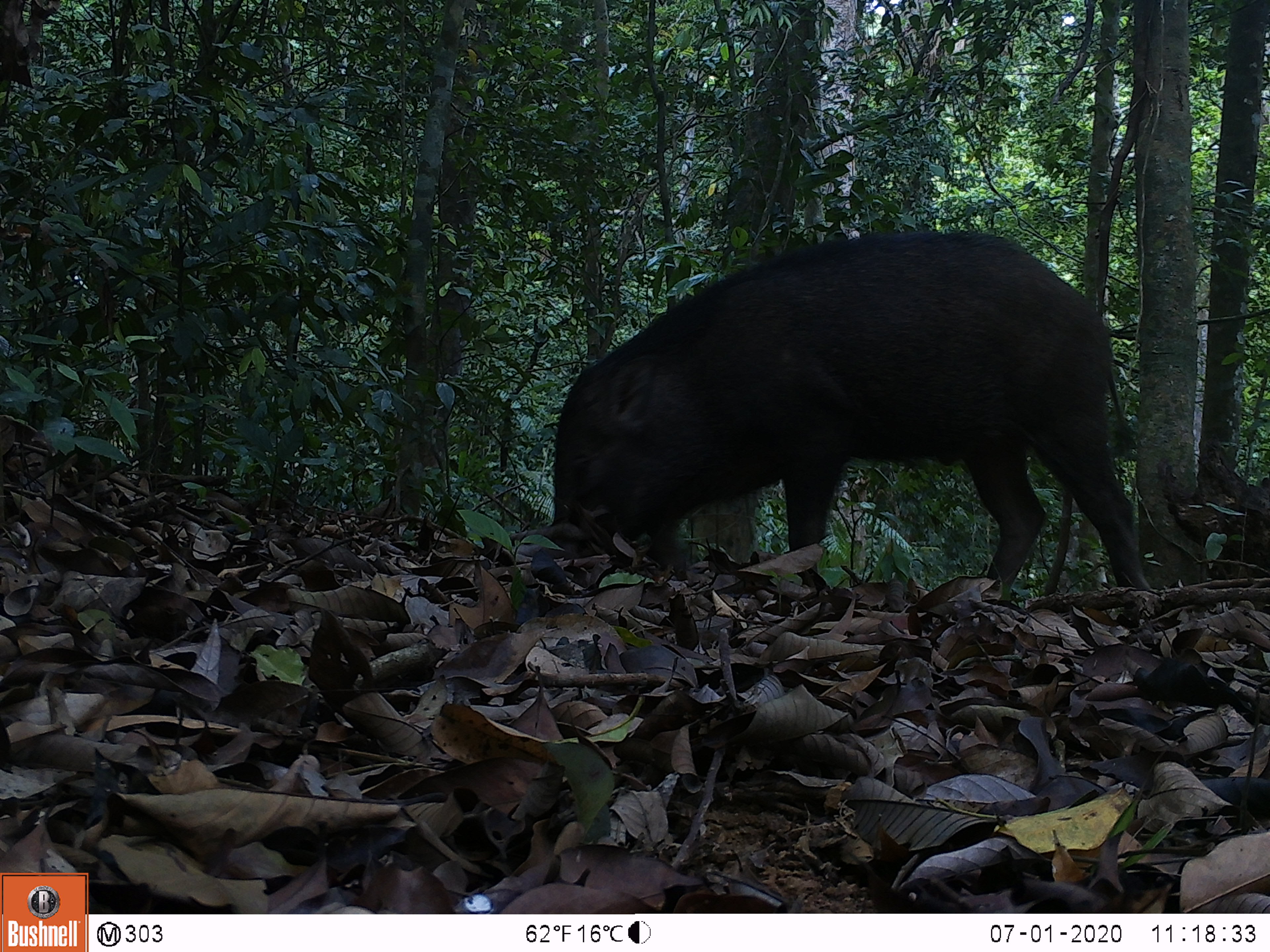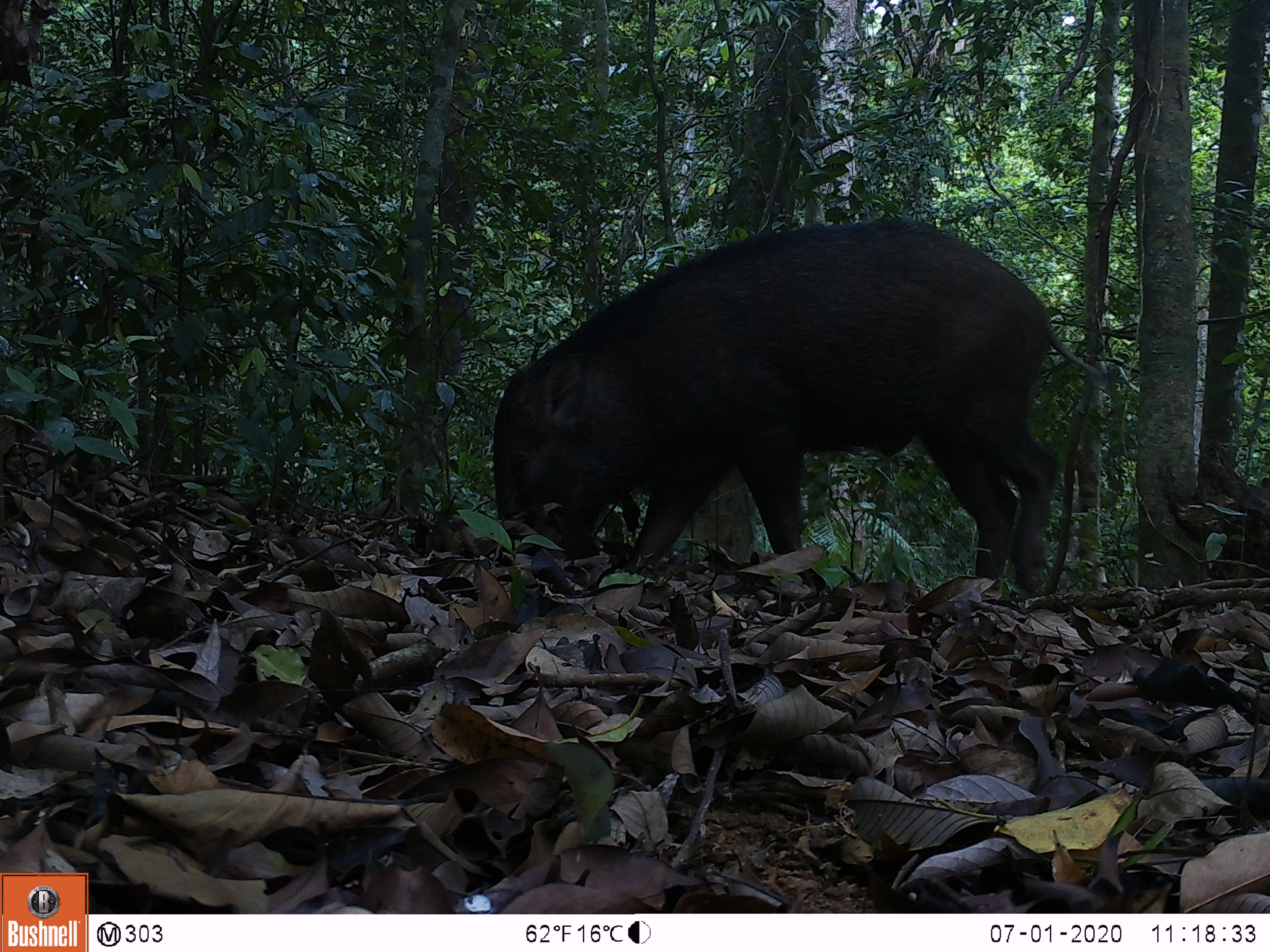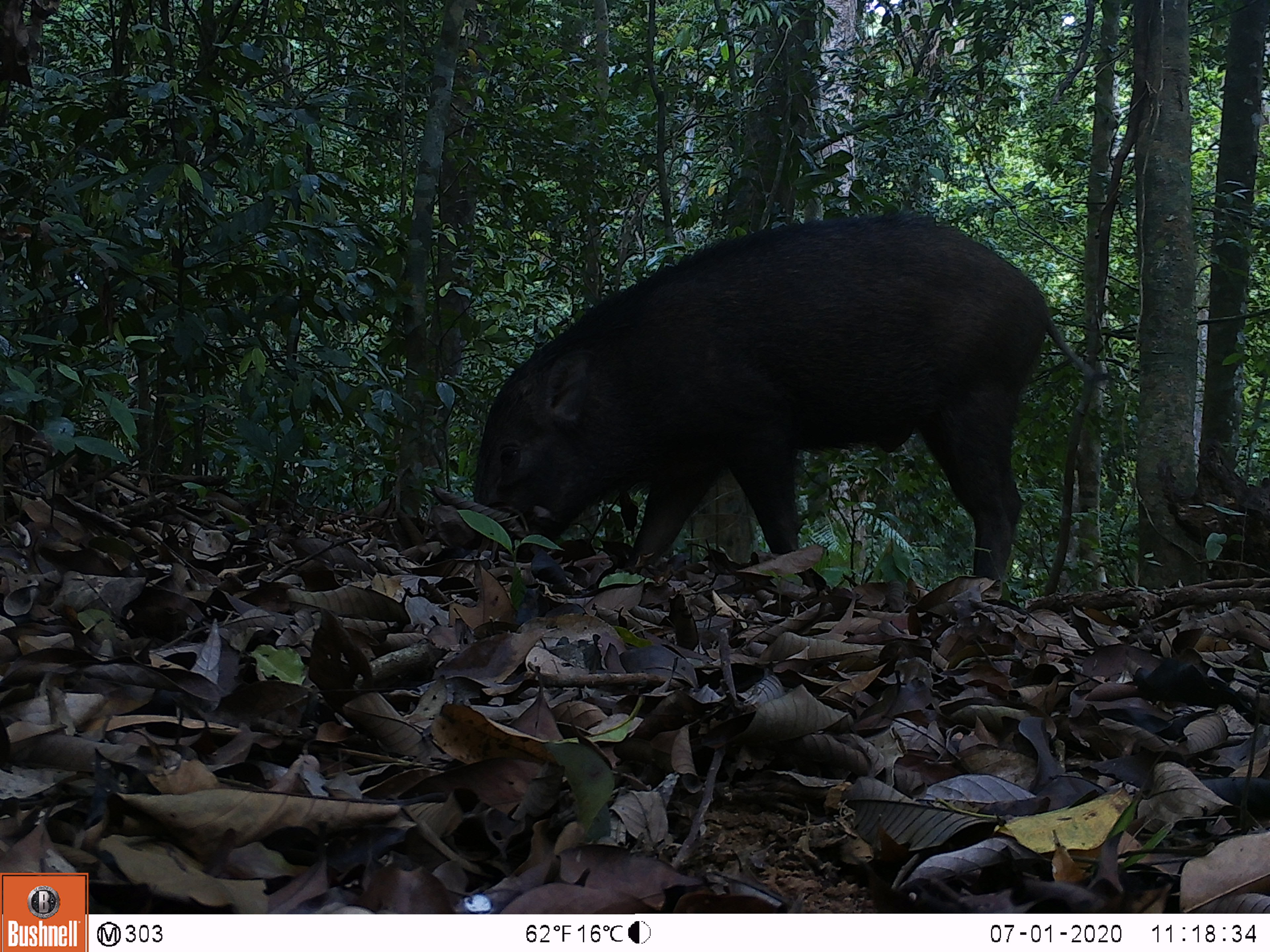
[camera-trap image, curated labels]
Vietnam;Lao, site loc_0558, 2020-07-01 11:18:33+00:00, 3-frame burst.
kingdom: Animalia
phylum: Chordata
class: Mammalia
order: Artiodactyla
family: Suidae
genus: Sus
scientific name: Sus scrofa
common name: eurasian wild pig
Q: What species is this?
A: Eurasian wild pig (Sus scrofa).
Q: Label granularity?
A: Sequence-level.